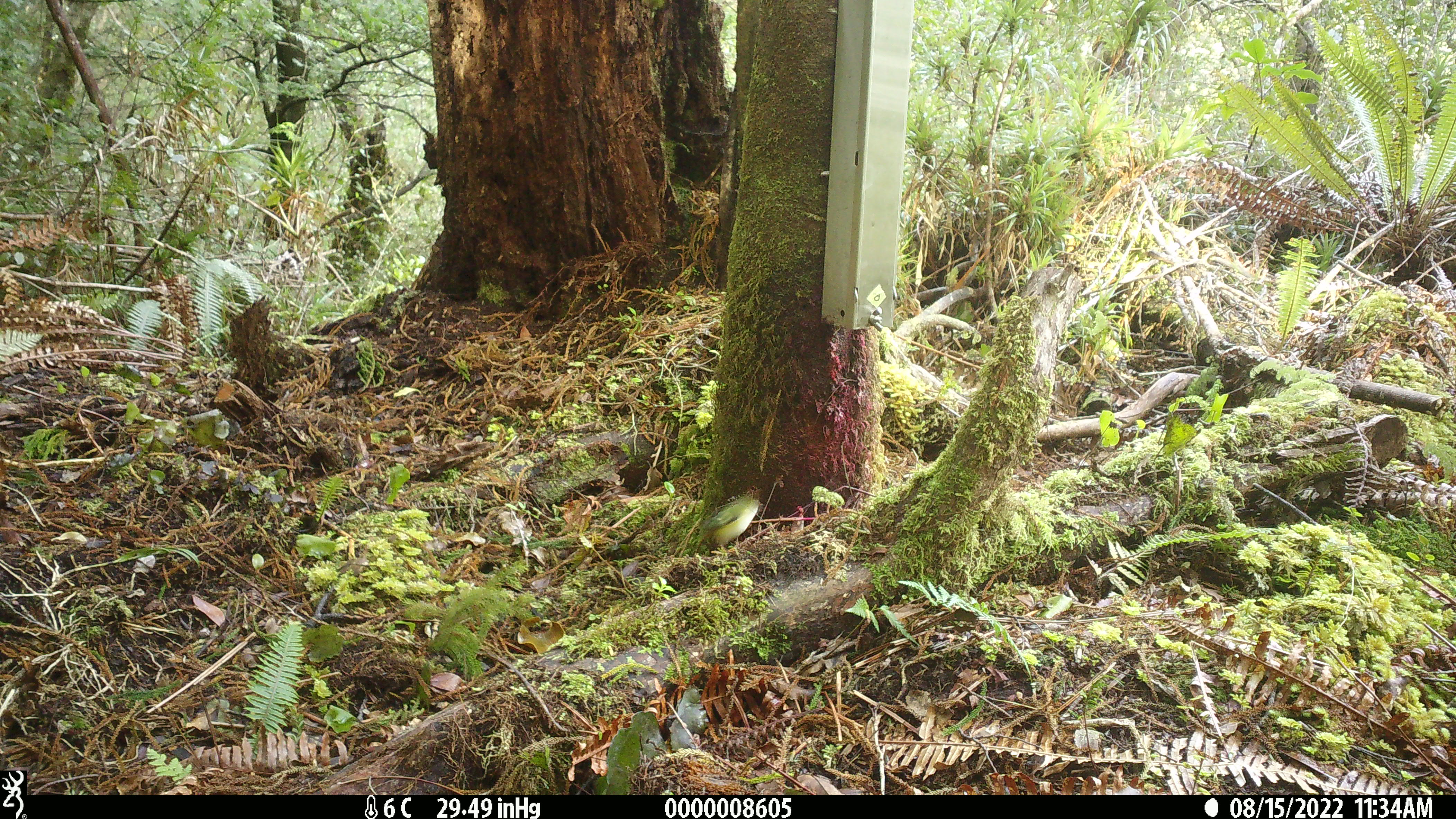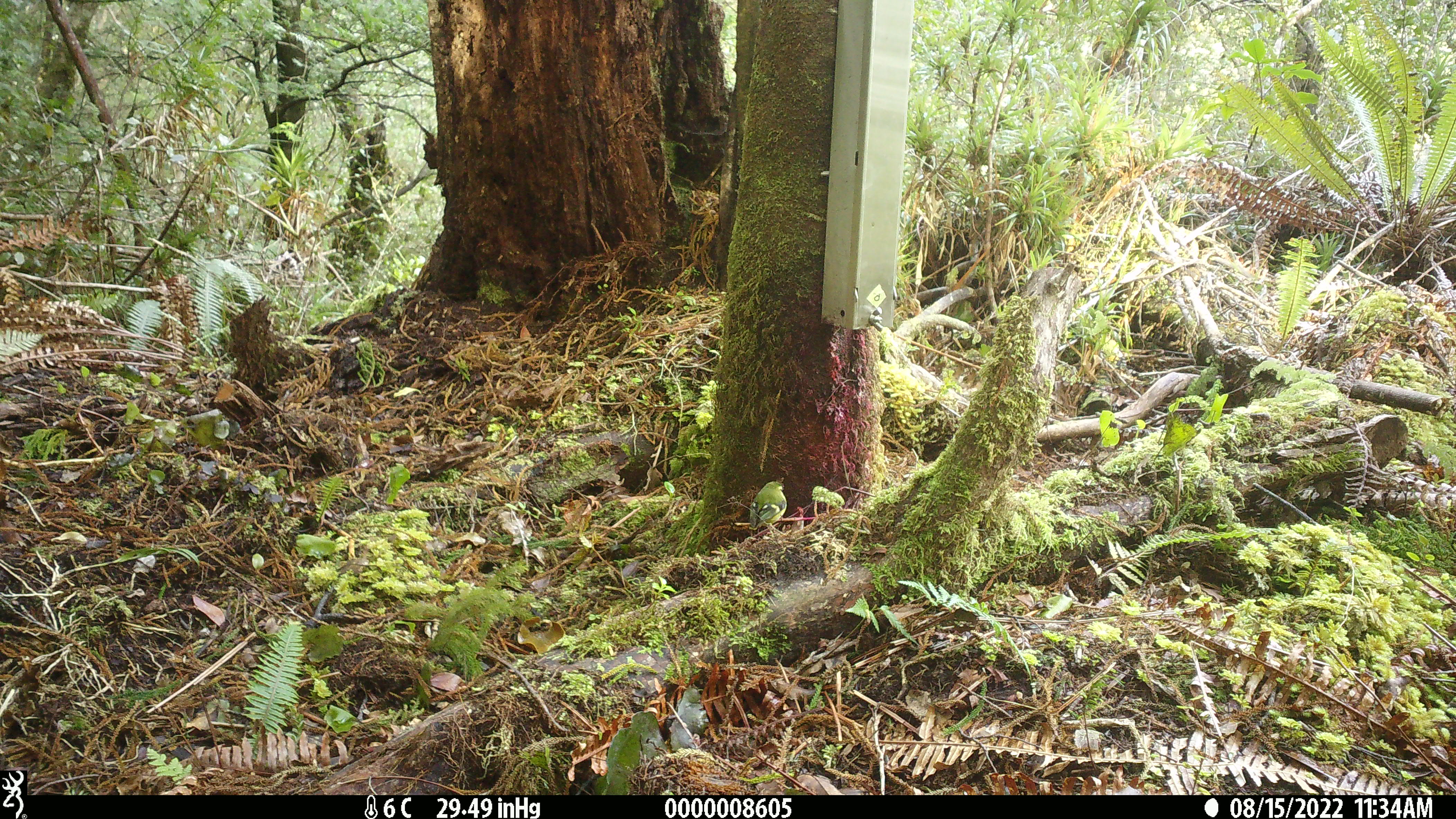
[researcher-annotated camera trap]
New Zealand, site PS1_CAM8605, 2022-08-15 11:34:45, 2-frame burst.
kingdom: Animalia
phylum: Chordata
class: Aves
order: Passeriformes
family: Acanthisittidae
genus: Acanthisitta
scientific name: Acanthisitta chloris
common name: rifleman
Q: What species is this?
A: Rifleman (Acanthisitta chloris).